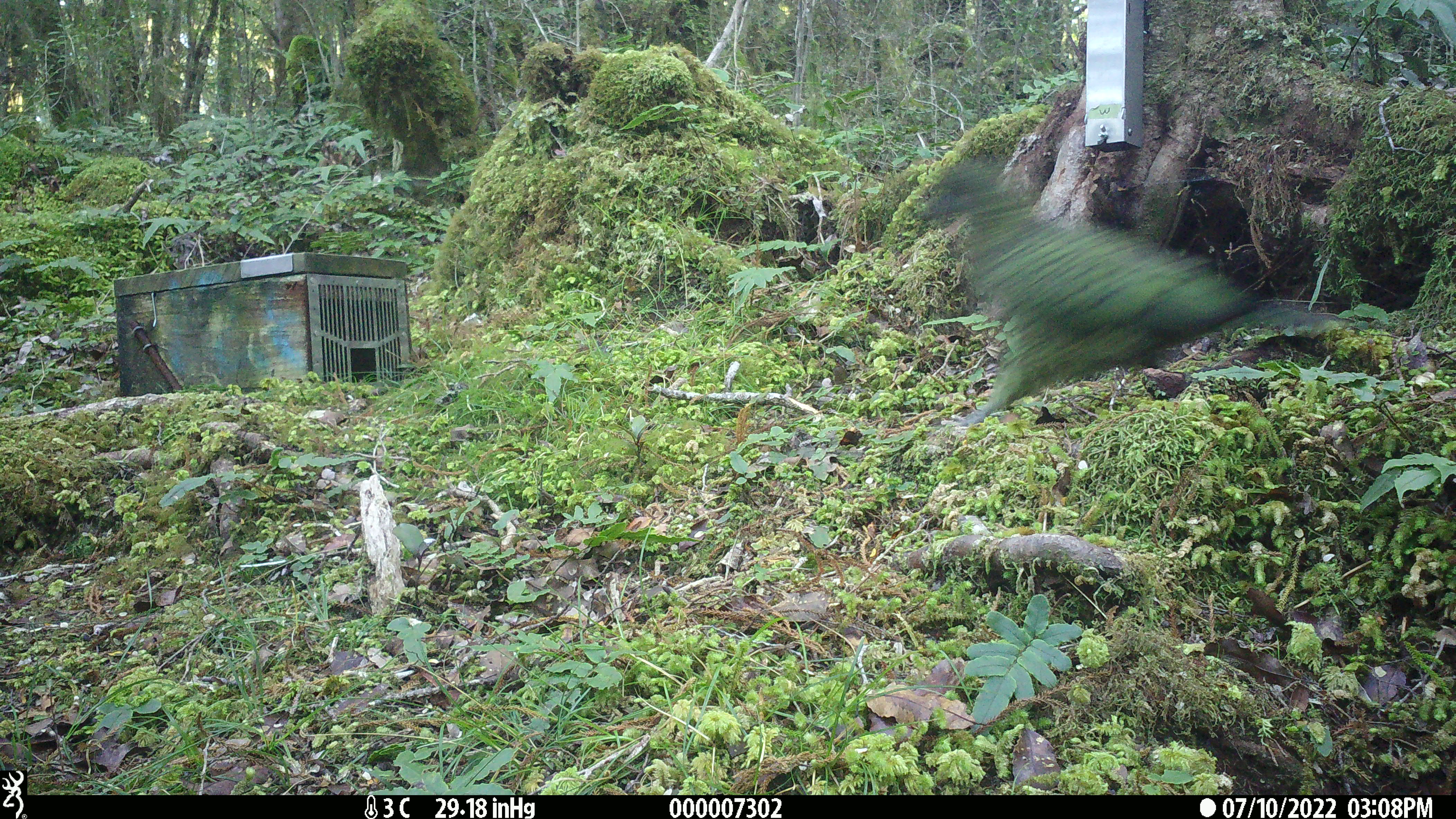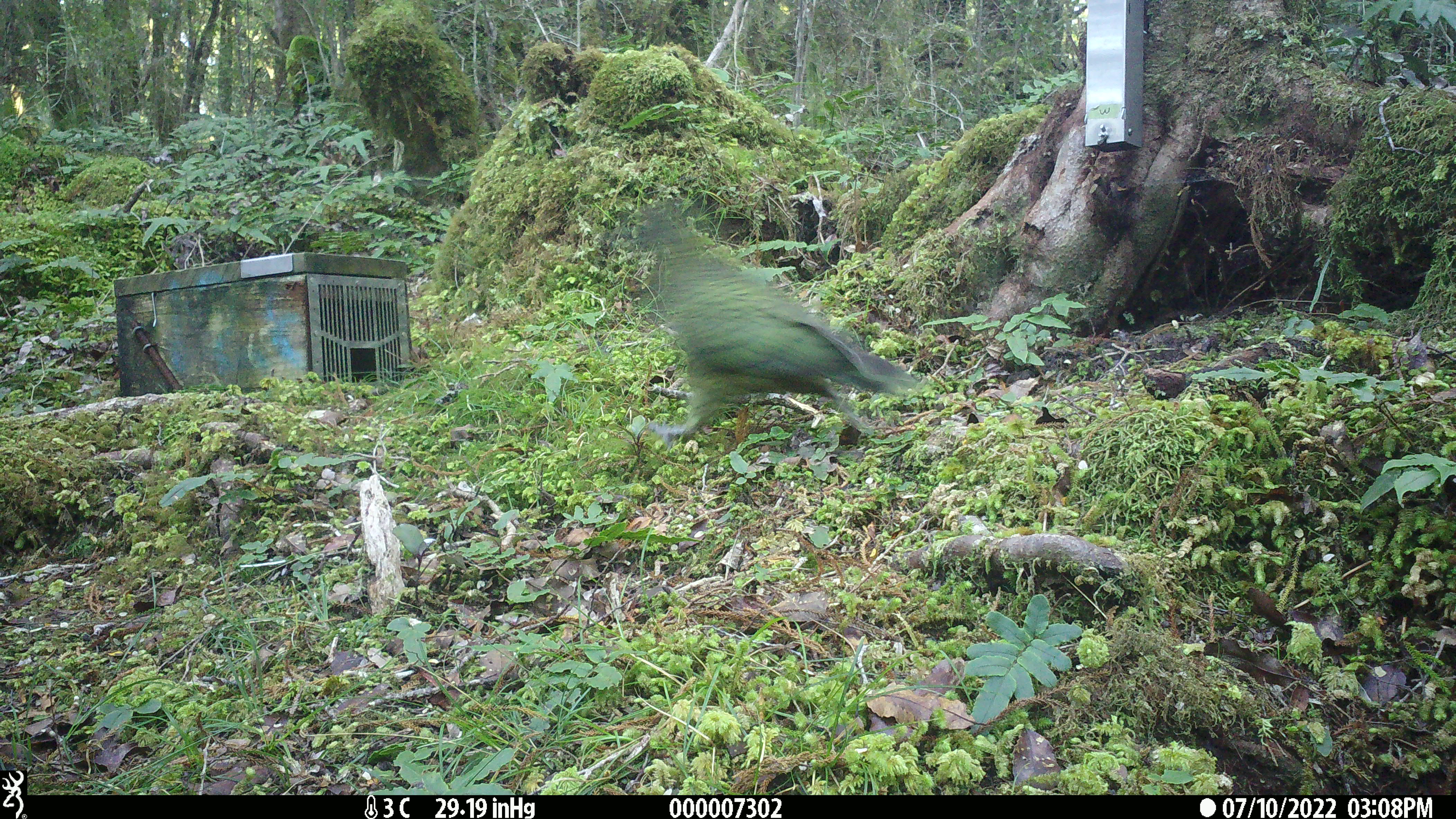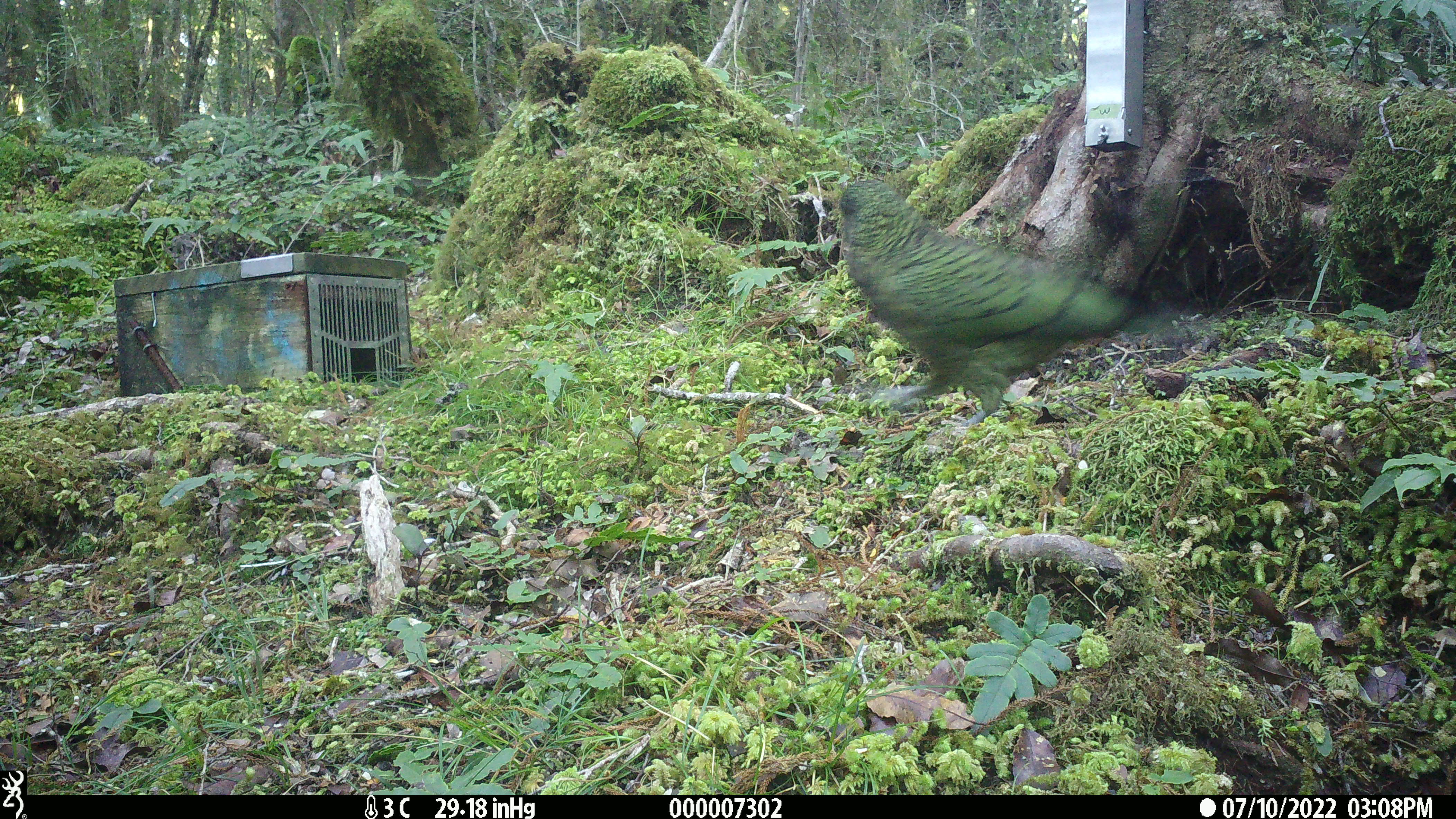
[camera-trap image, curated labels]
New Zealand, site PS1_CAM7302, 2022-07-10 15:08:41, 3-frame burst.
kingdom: Animalia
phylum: Chordata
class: Aves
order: Psittaciformes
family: Strigopidae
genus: Nestor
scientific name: Nestor notabilis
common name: kea